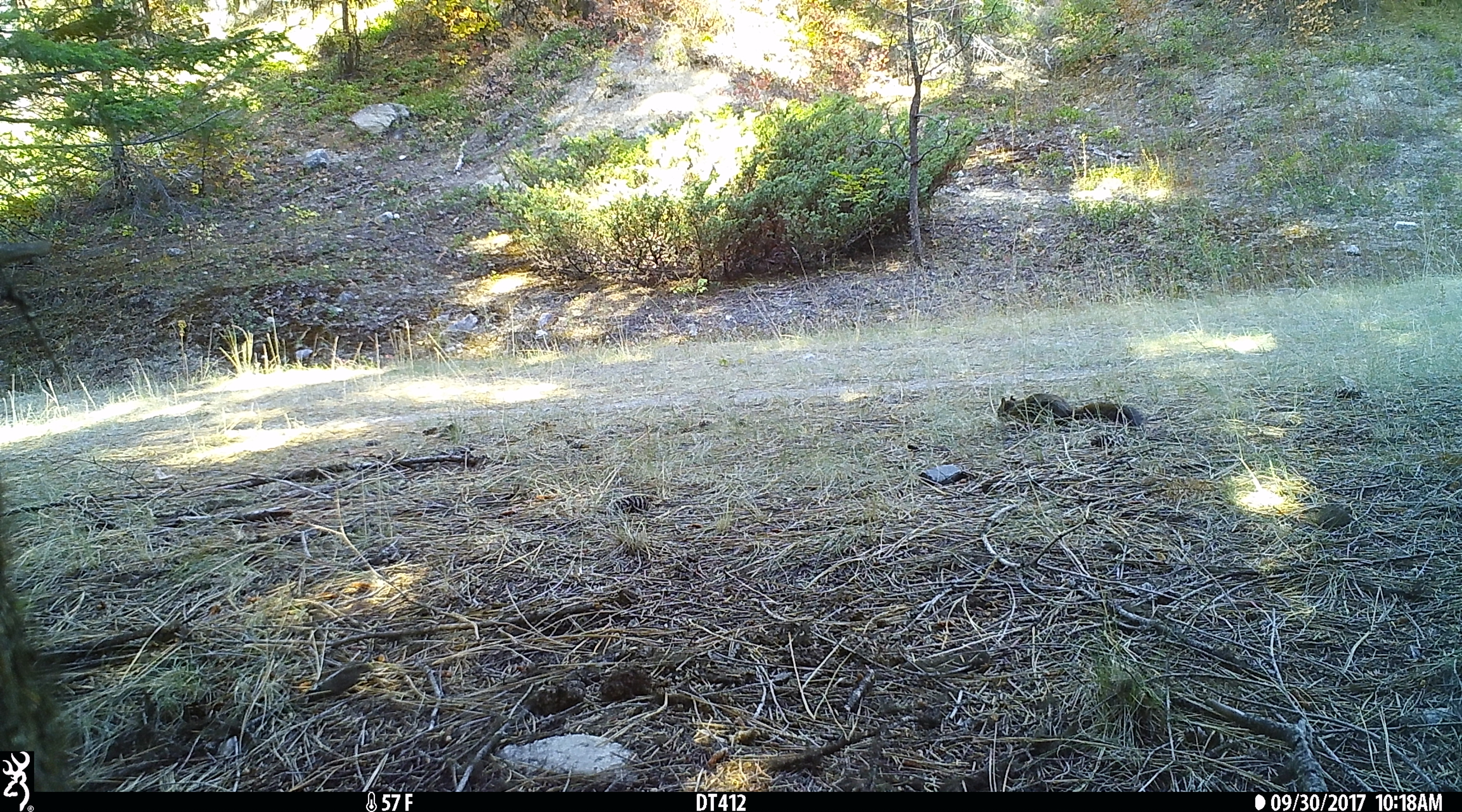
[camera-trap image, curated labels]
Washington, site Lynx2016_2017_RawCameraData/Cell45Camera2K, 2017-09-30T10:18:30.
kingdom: Animalia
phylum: Chordata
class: Mammalia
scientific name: Mammalia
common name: small mammal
Small mammal (Mammalia). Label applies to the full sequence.